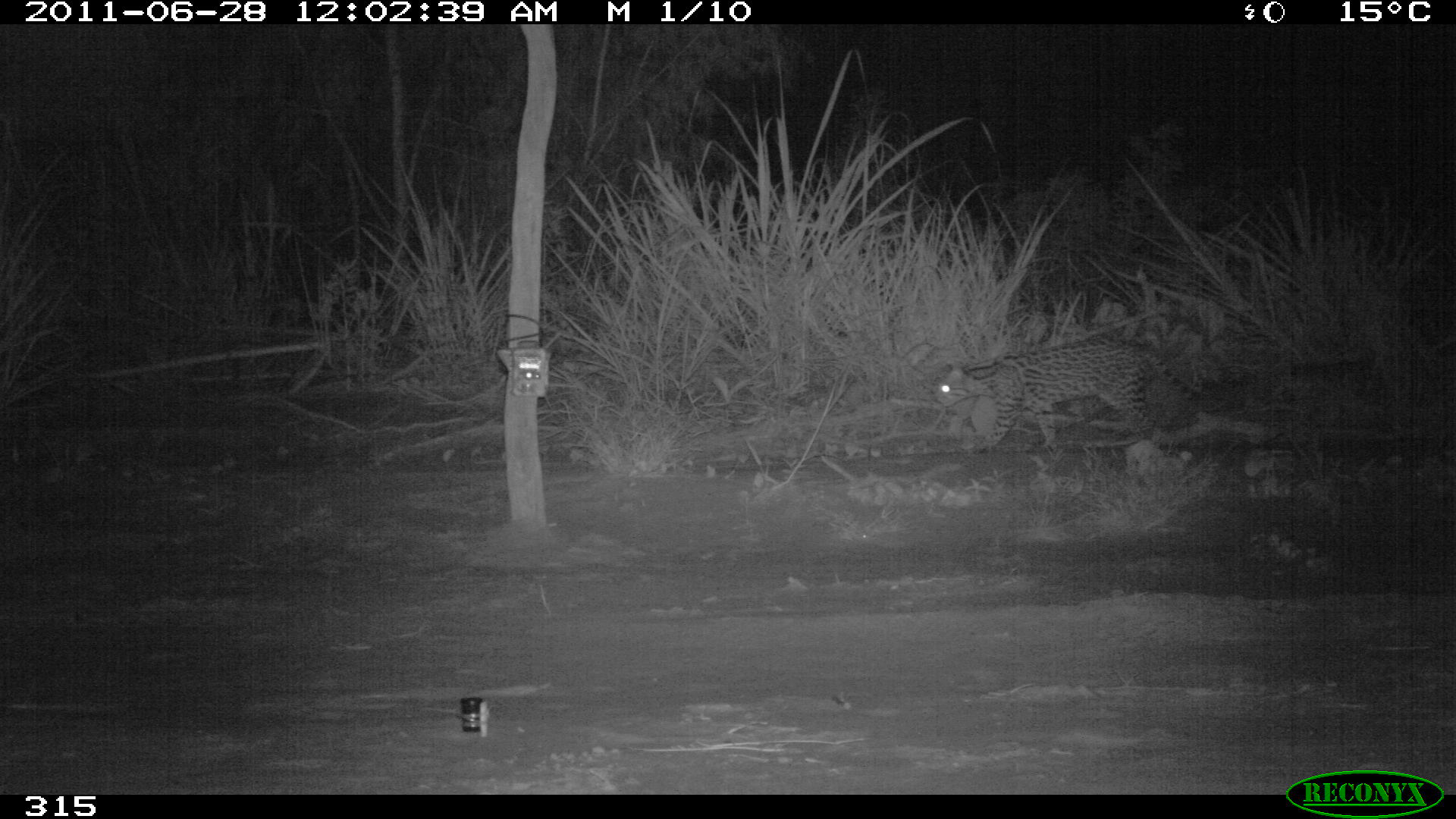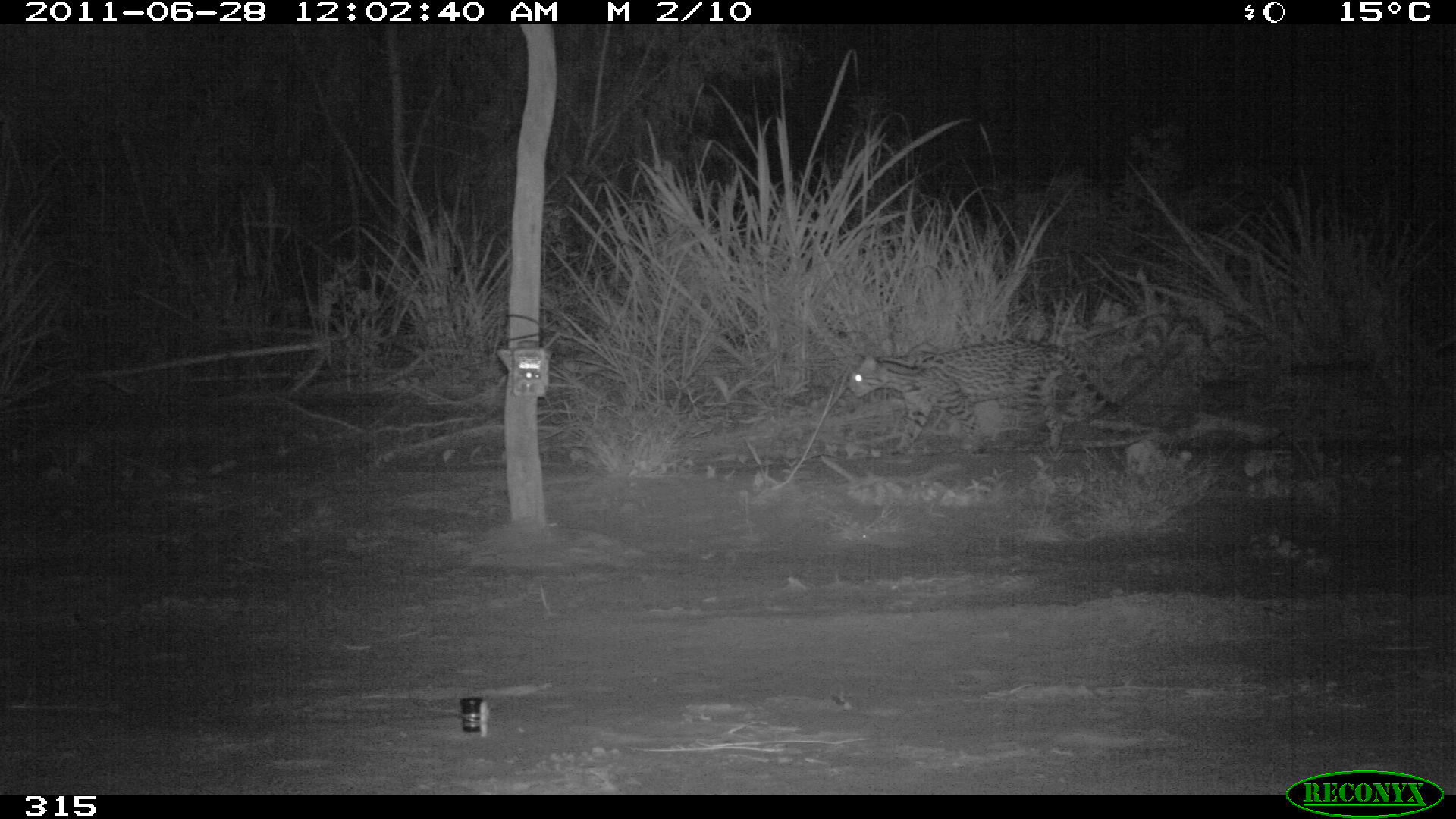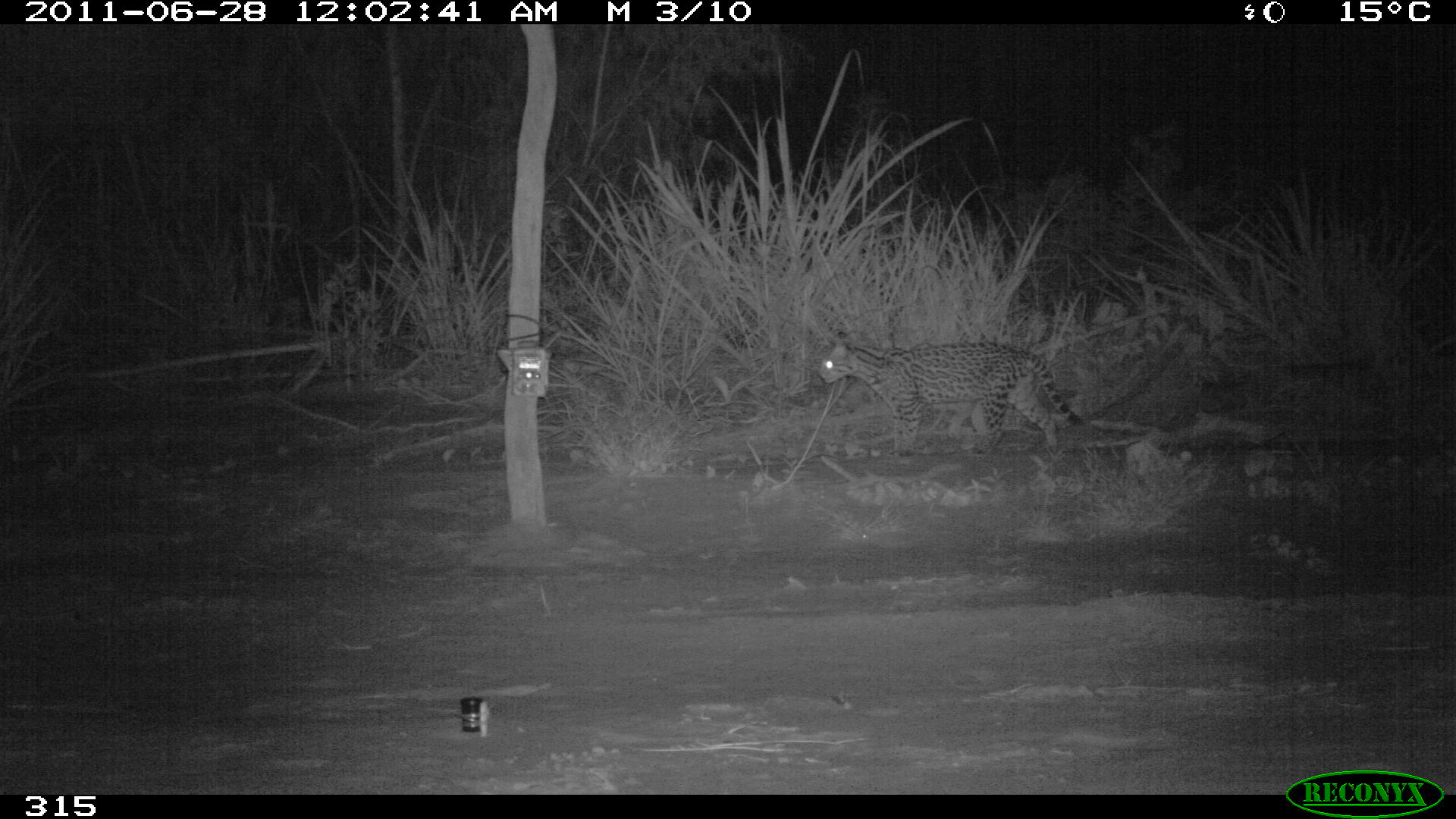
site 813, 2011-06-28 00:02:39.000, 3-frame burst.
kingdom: Animalia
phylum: Chordata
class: Mammalia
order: Carnivora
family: Felidae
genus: Leopardus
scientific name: Leopardus pardalis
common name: ocelot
Leopardus pardalis (ocelot).